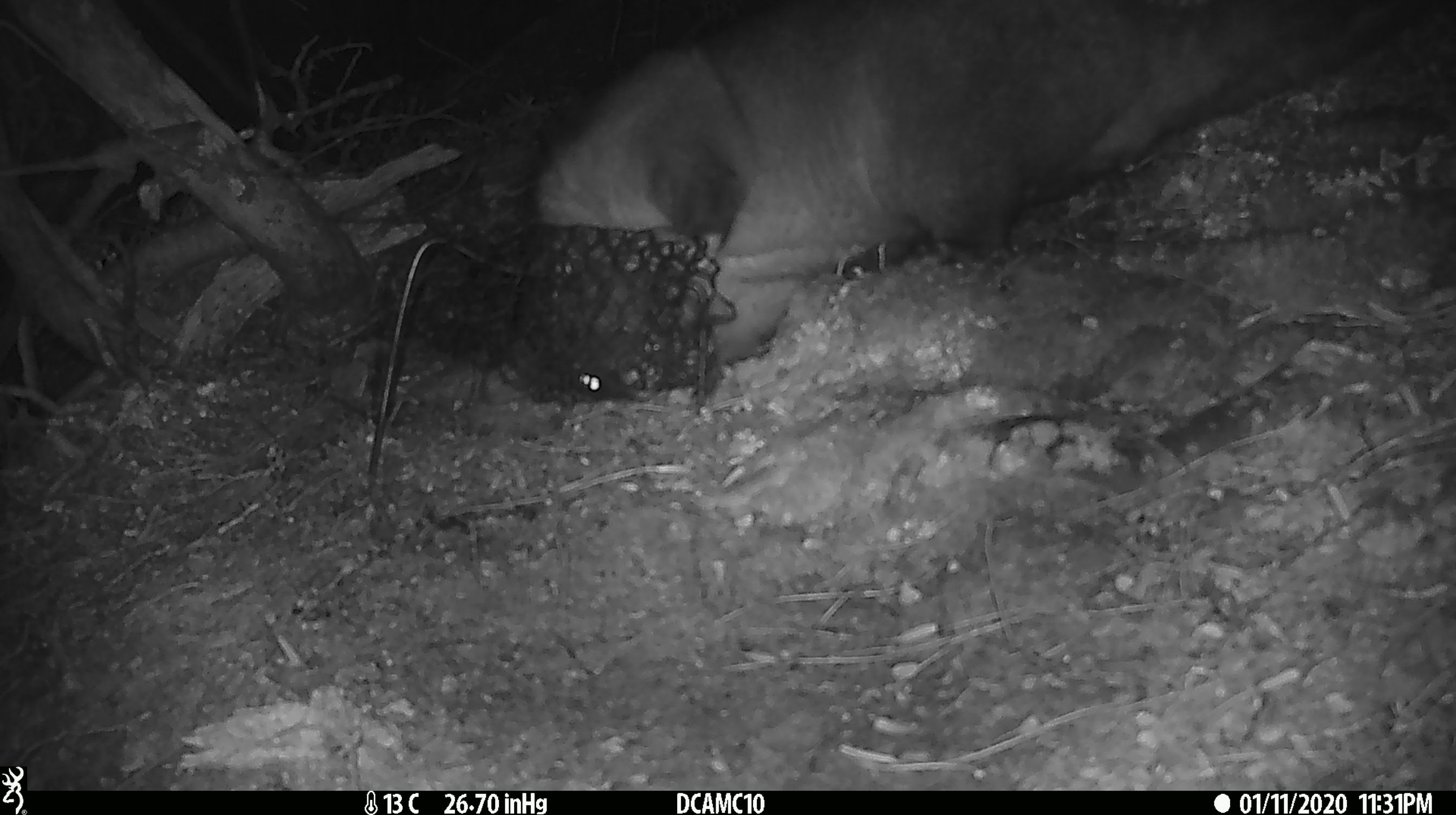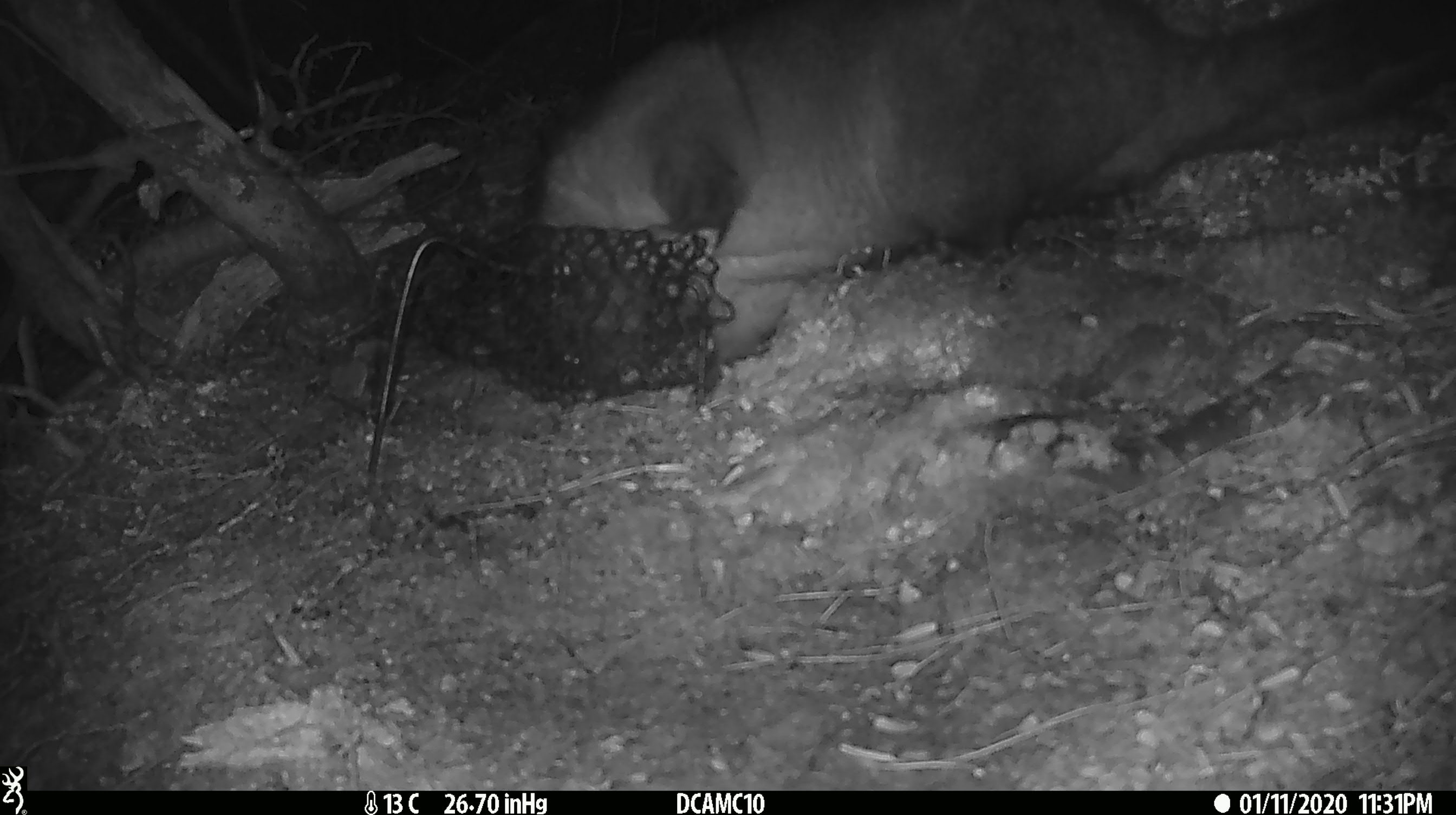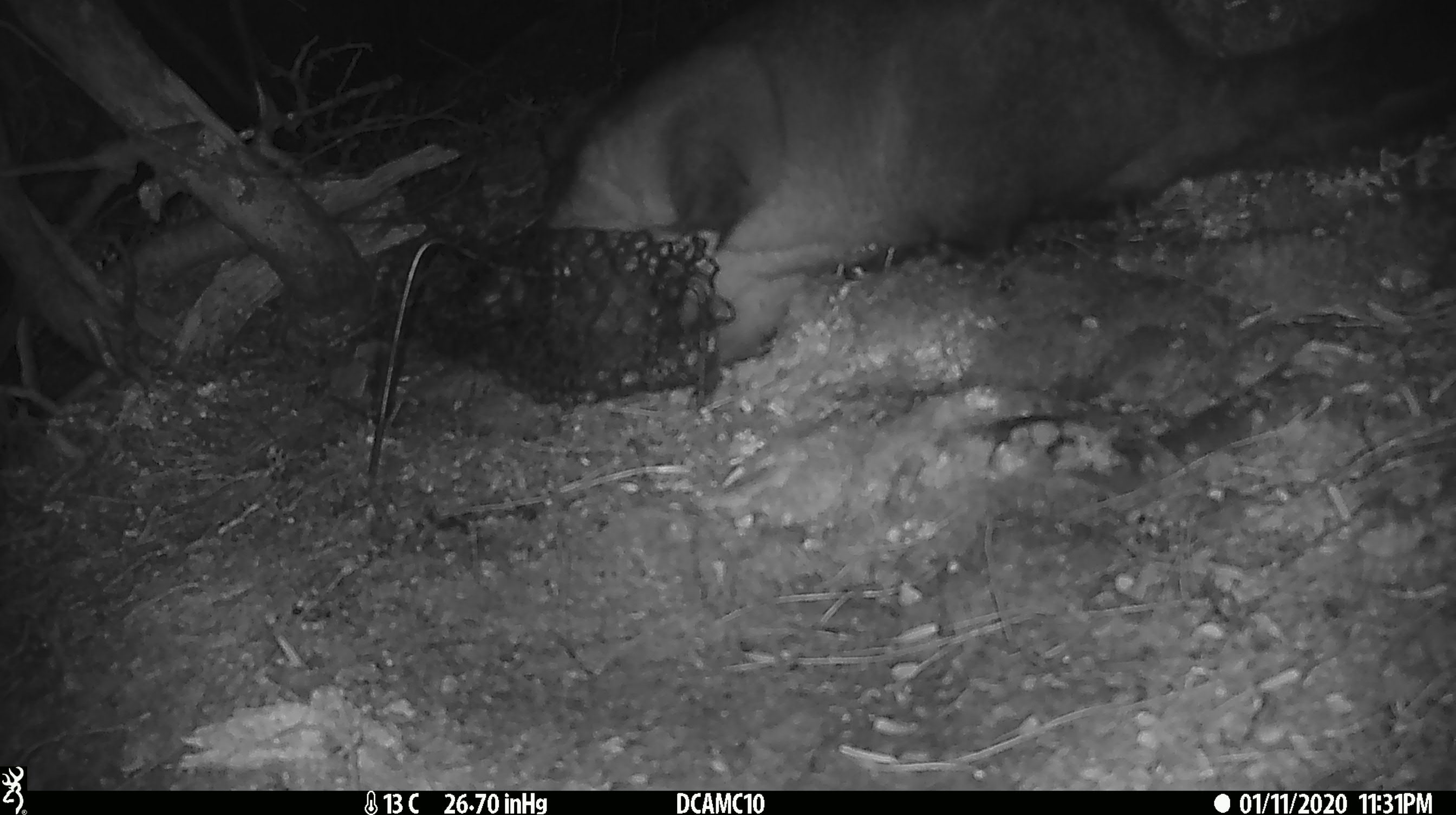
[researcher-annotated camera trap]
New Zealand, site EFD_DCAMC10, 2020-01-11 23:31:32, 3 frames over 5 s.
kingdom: Animalia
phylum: Chordata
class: Mammalia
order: Diprotodontia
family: Phalangeridae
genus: Trichosurus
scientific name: Trichosurus vulpecula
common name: common brushtail possum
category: possum